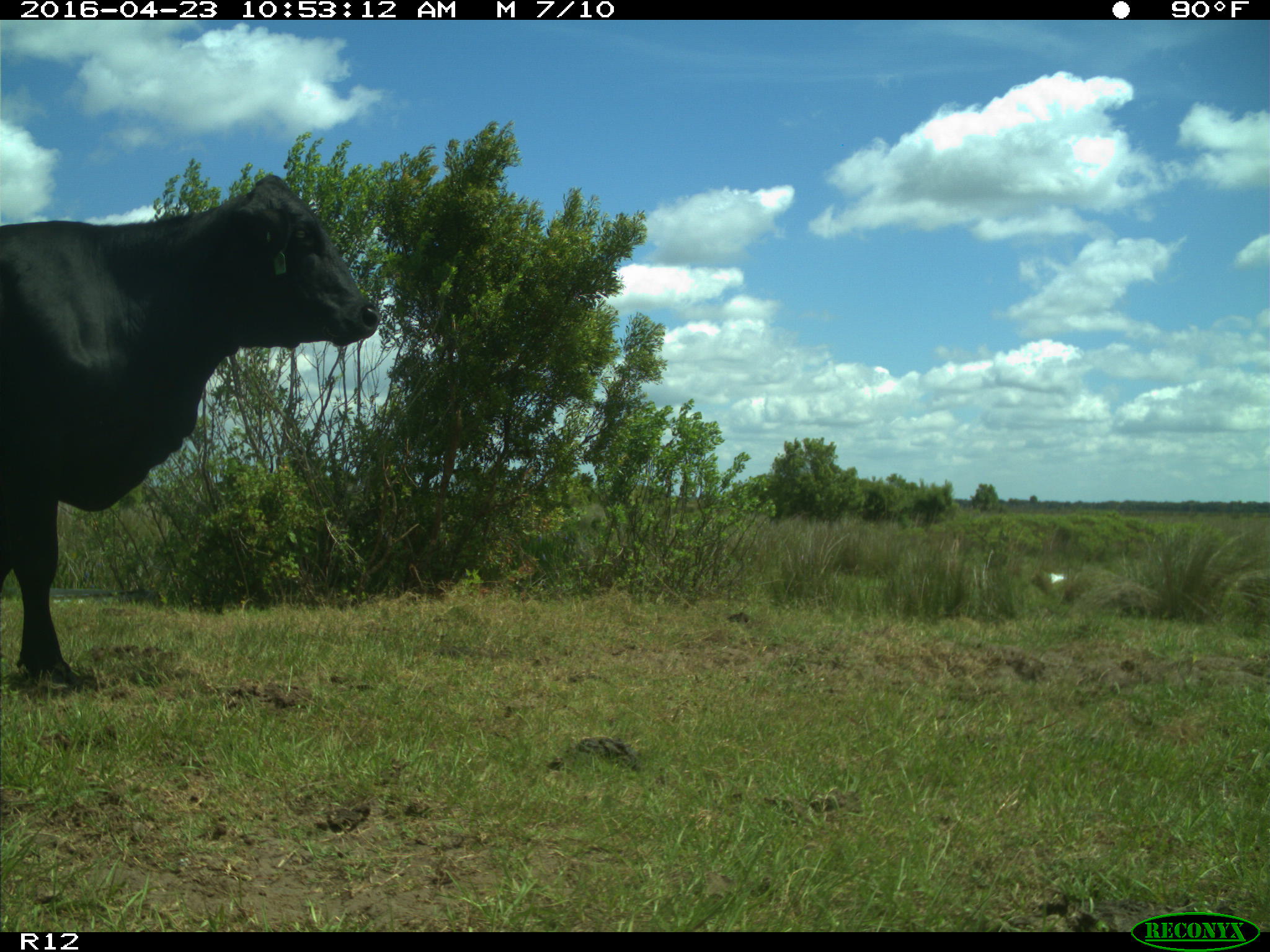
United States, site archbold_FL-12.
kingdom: Animalia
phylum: Chordata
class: Mammalia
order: Artiodactyla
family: Bovidae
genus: Bos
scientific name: Bos taurus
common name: domestic cow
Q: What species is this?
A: Bos taurus (domestic cow).